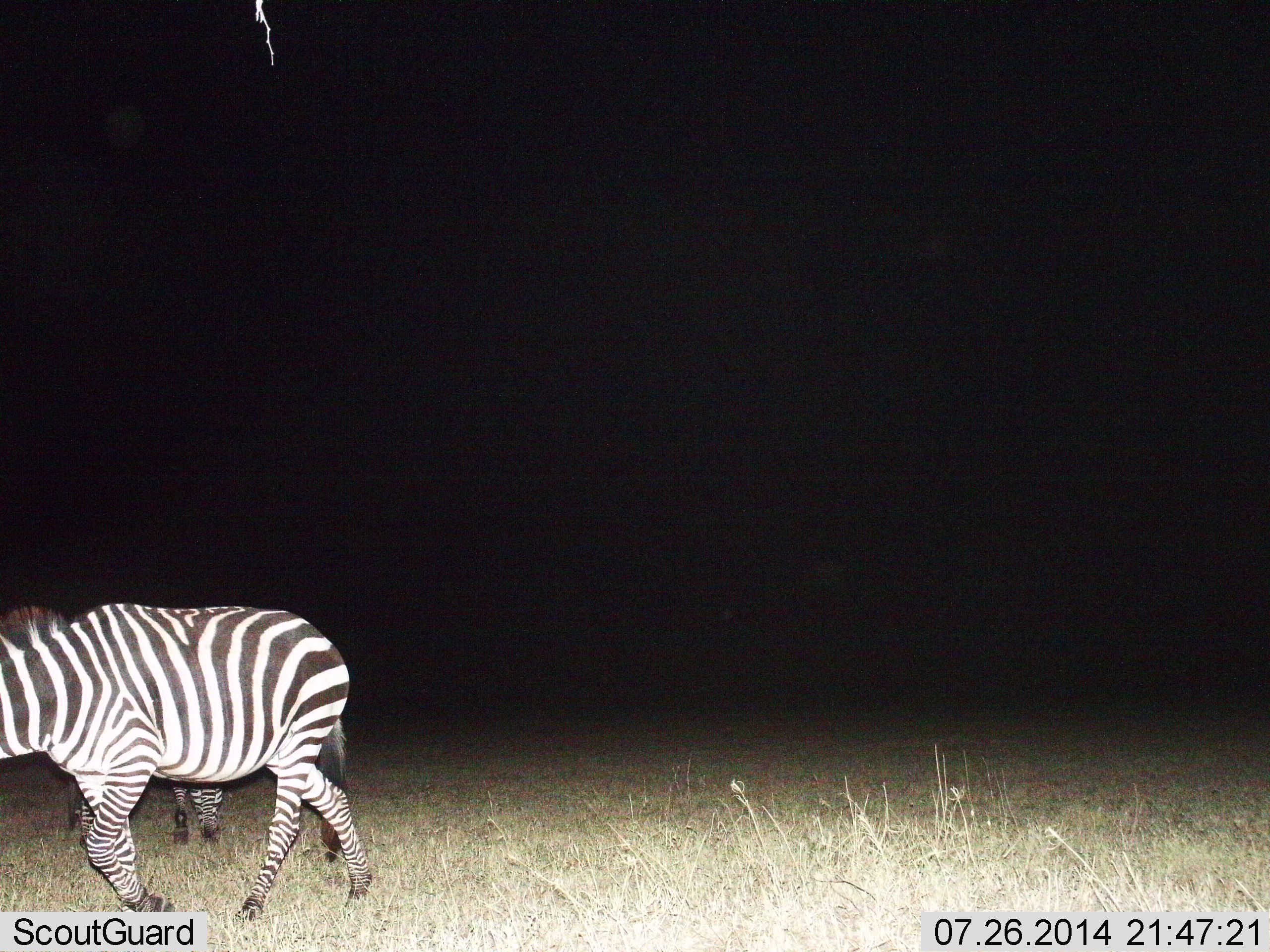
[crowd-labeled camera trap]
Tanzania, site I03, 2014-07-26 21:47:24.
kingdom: Animalia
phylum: Chordata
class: Mammalia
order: Perissodactyla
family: Equidae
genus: Equus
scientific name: Equus quagga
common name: plains zebra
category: zebra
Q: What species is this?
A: Zebra (plains zebra) (Equus quagga).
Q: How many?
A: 2.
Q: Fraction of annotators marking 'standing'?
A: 30%.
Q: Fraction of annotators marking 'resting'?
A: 0%.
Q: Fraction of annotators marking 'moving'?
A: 90%.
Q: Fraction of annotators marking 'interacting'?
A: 0%.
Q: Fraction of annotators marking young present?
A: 10%.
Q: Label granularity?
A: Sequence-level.